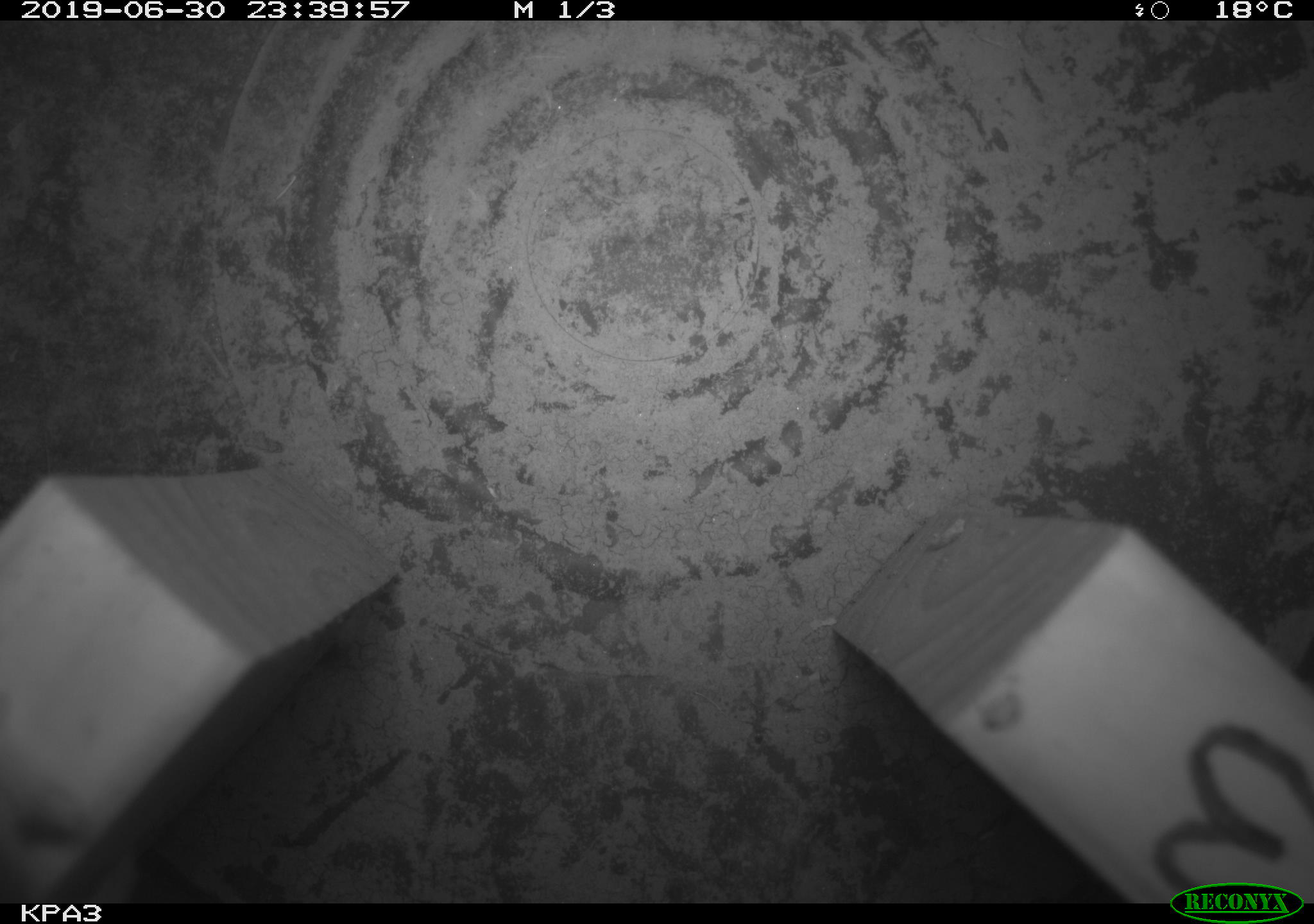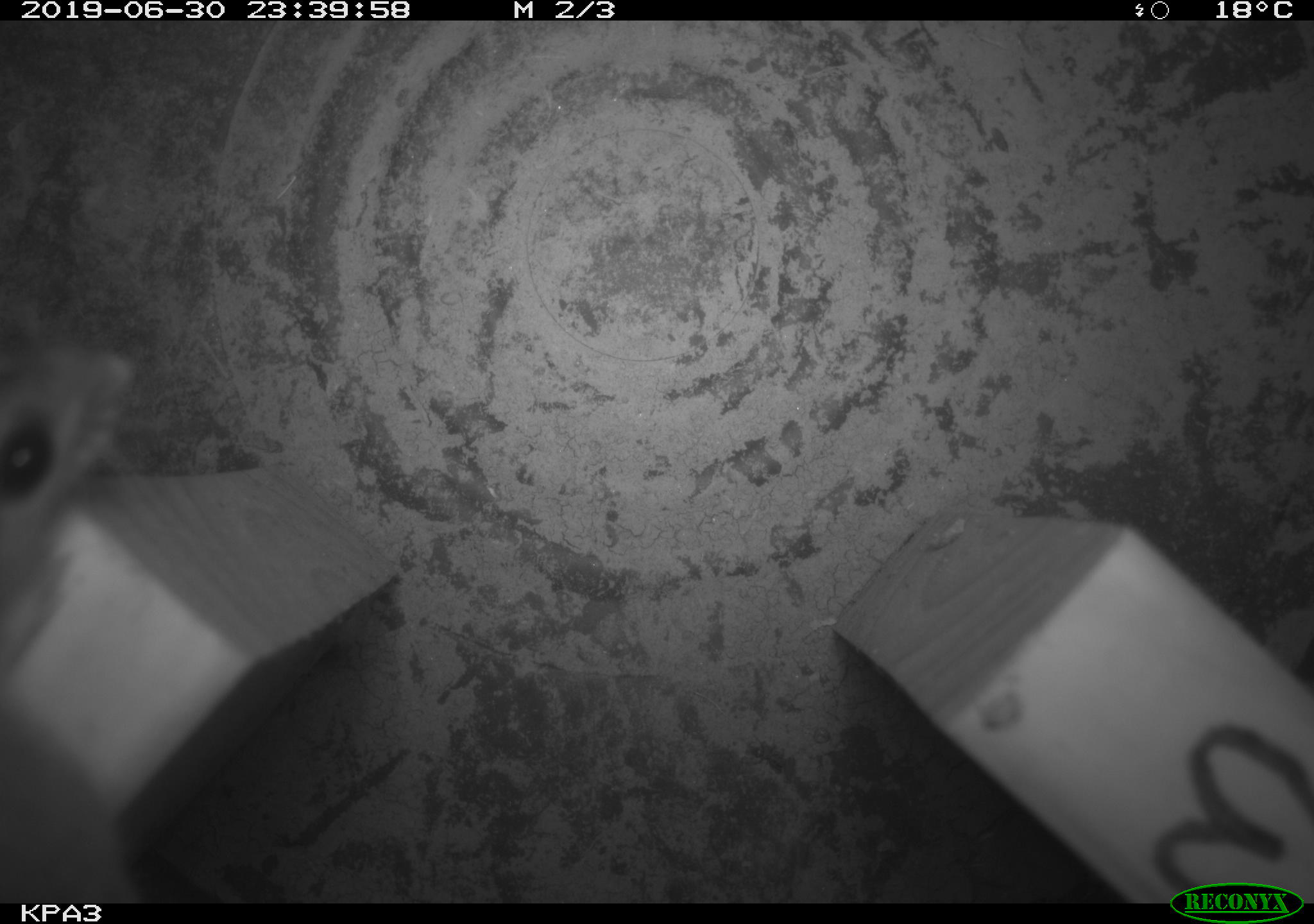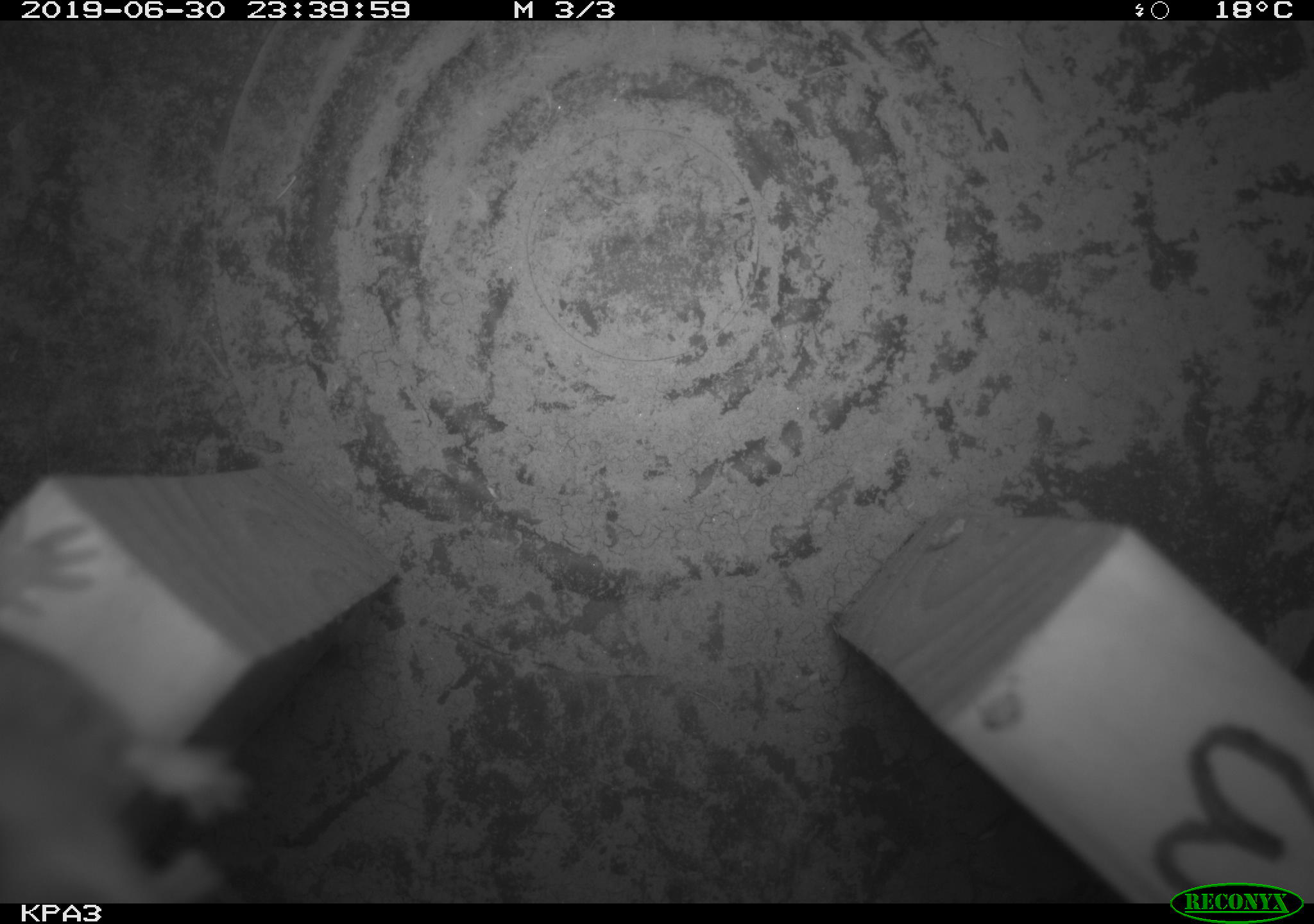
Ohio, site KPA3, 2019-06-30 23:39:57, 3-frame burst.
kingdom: Animalia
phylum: Chordata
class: Mammalia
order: Rodentia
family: Cricetidae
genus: Peromyscus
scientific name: Peromyscus leucopus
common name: white-footed mouse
White-footed mouse (Peromyscus leucopus).